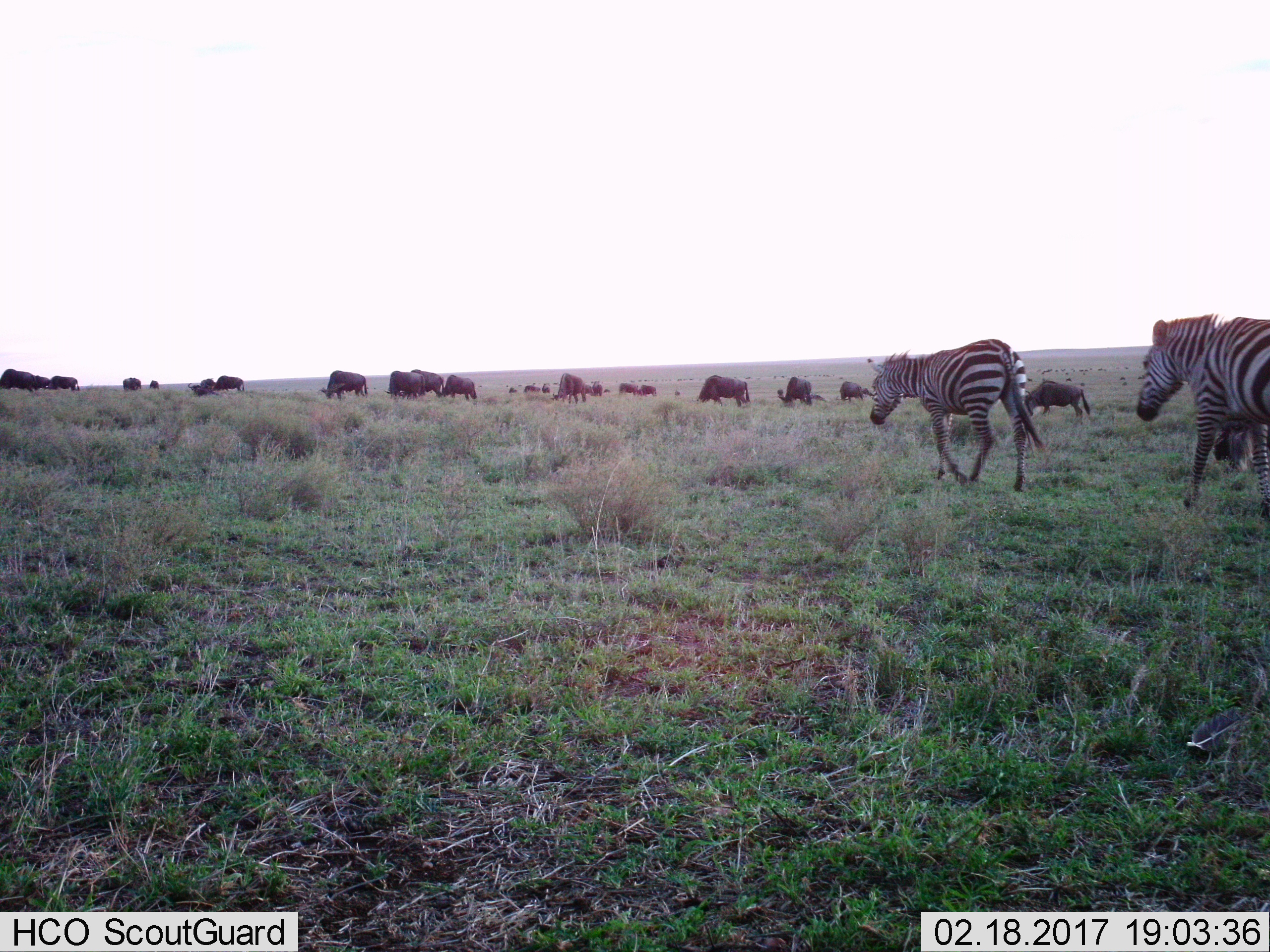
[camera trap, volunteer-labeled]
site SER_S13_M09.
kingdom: Animalia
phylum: Chordata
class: Mammalia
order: Artiodactyla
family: Bovidae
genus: Connochaetes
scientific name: Connochaetes taurinus taurinus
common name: blue wildebeest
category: wildebeestblue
Wildebeestblue (blue wildebeest) (Connochaetes taurinus taurinus), count 51+. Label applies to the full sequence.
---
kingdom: Animalia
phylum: Chordata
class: Mammalia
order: Perissodactyla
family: Equidae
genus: Equus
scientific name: Equus quagga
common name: plains zebra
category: zebraplains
Zebraplains (plains zebra) (Equus quagga), count 2. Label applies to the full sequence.